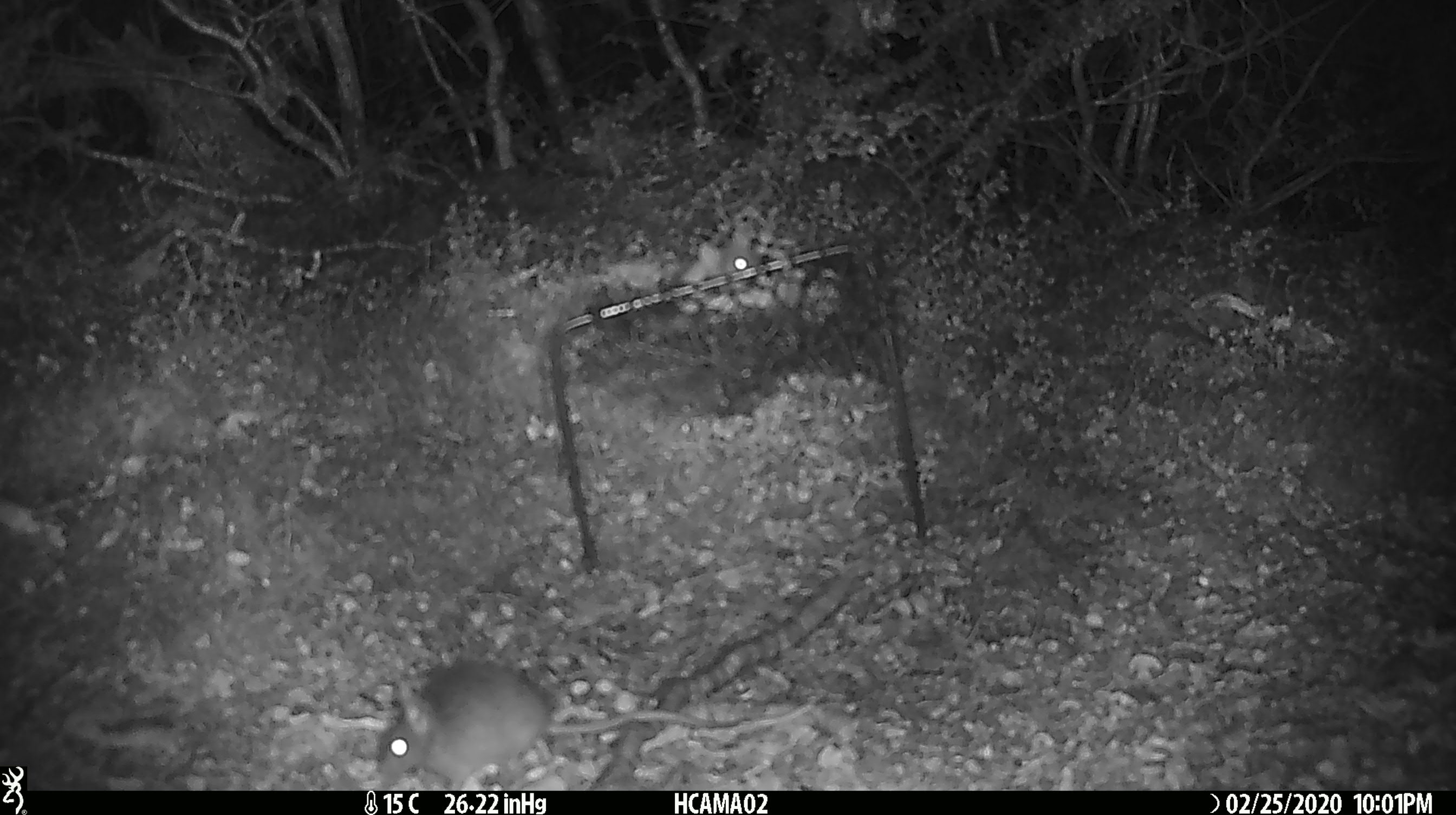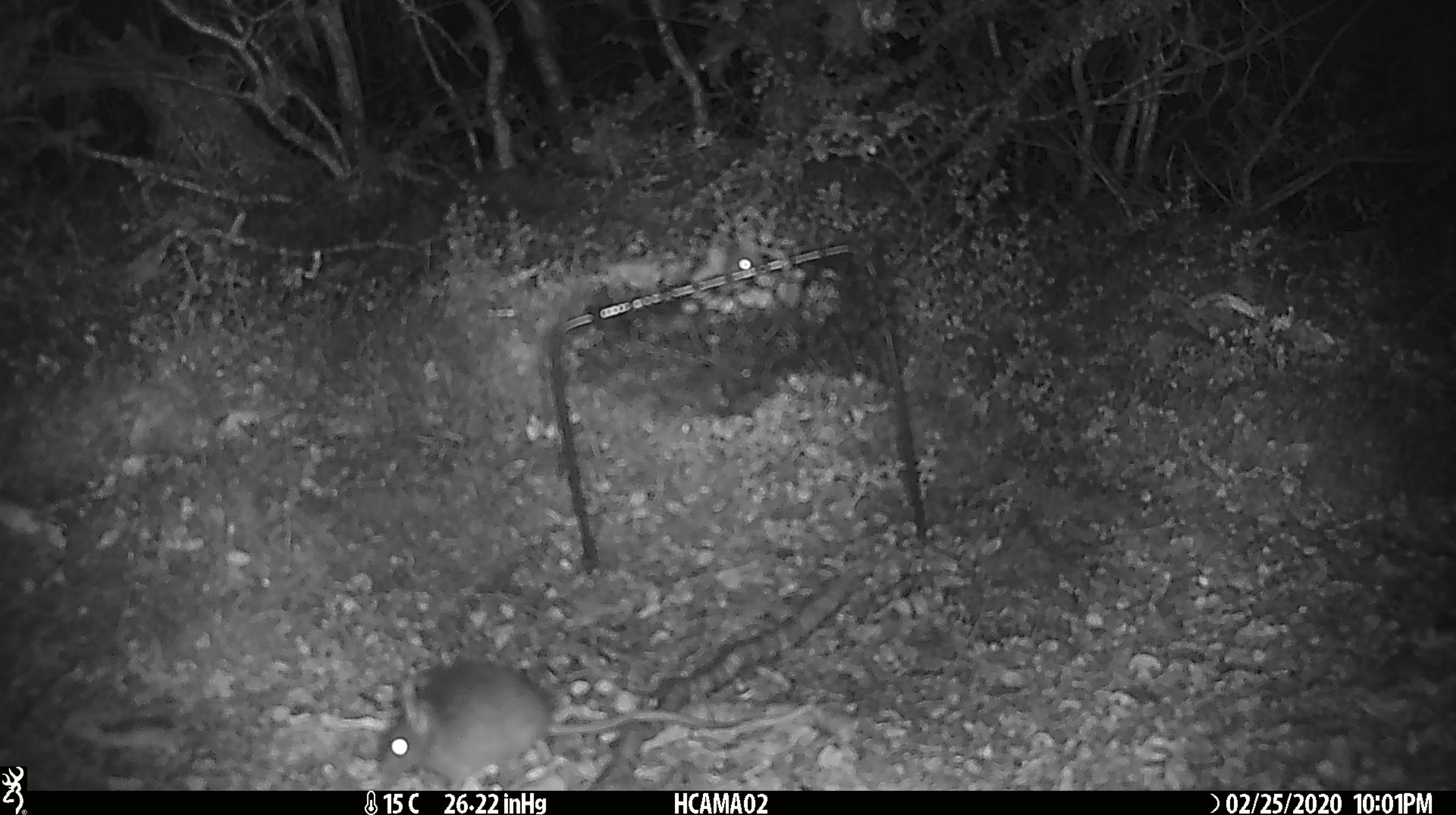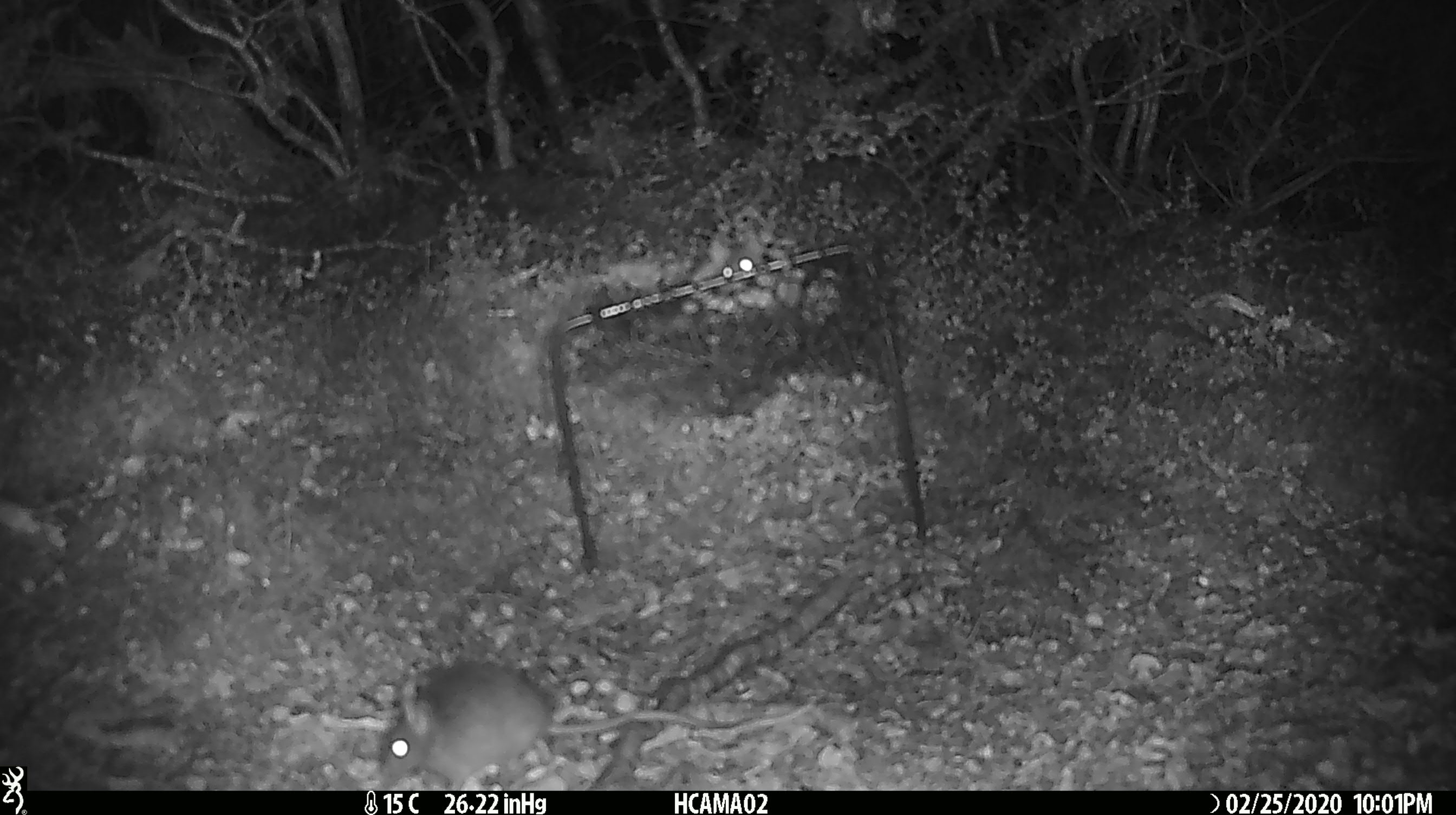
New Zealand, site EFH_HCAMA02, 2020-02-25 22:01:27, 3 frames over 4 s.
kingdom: Animalia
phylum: Chordata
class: Mammalia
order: Rodentia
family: Muridae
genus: Mus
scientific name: Mus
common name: mouse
Mouse (Mus).